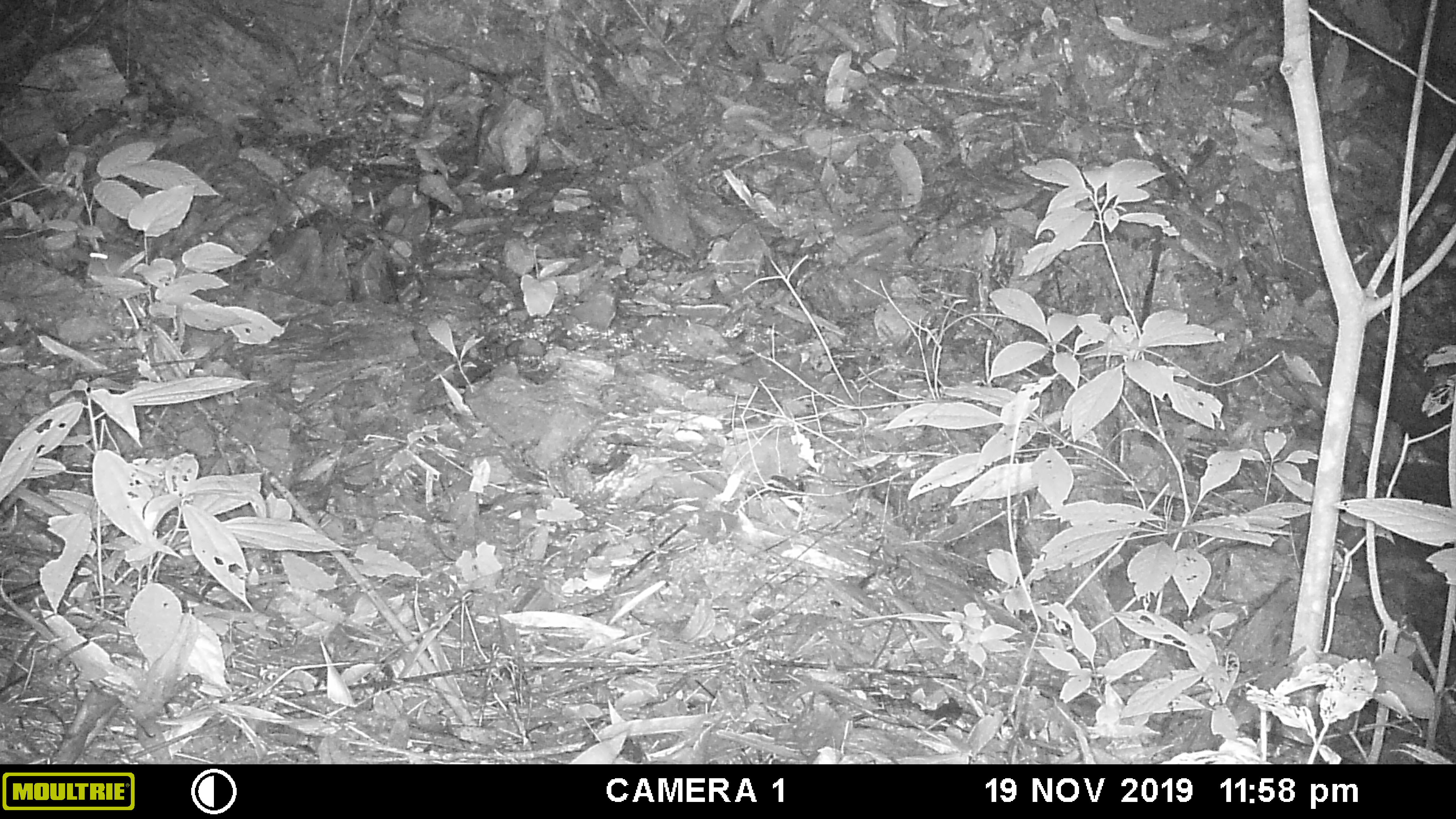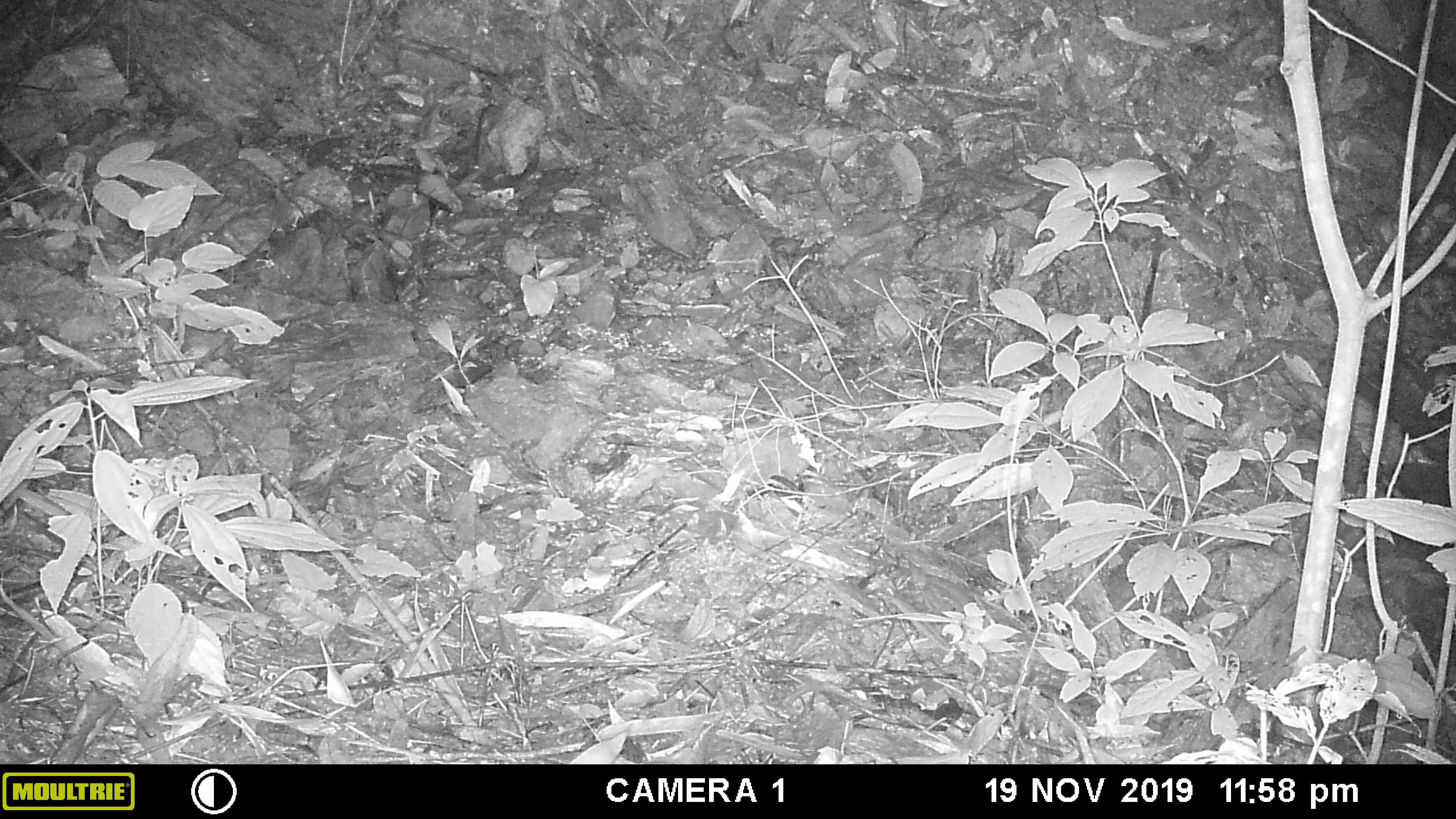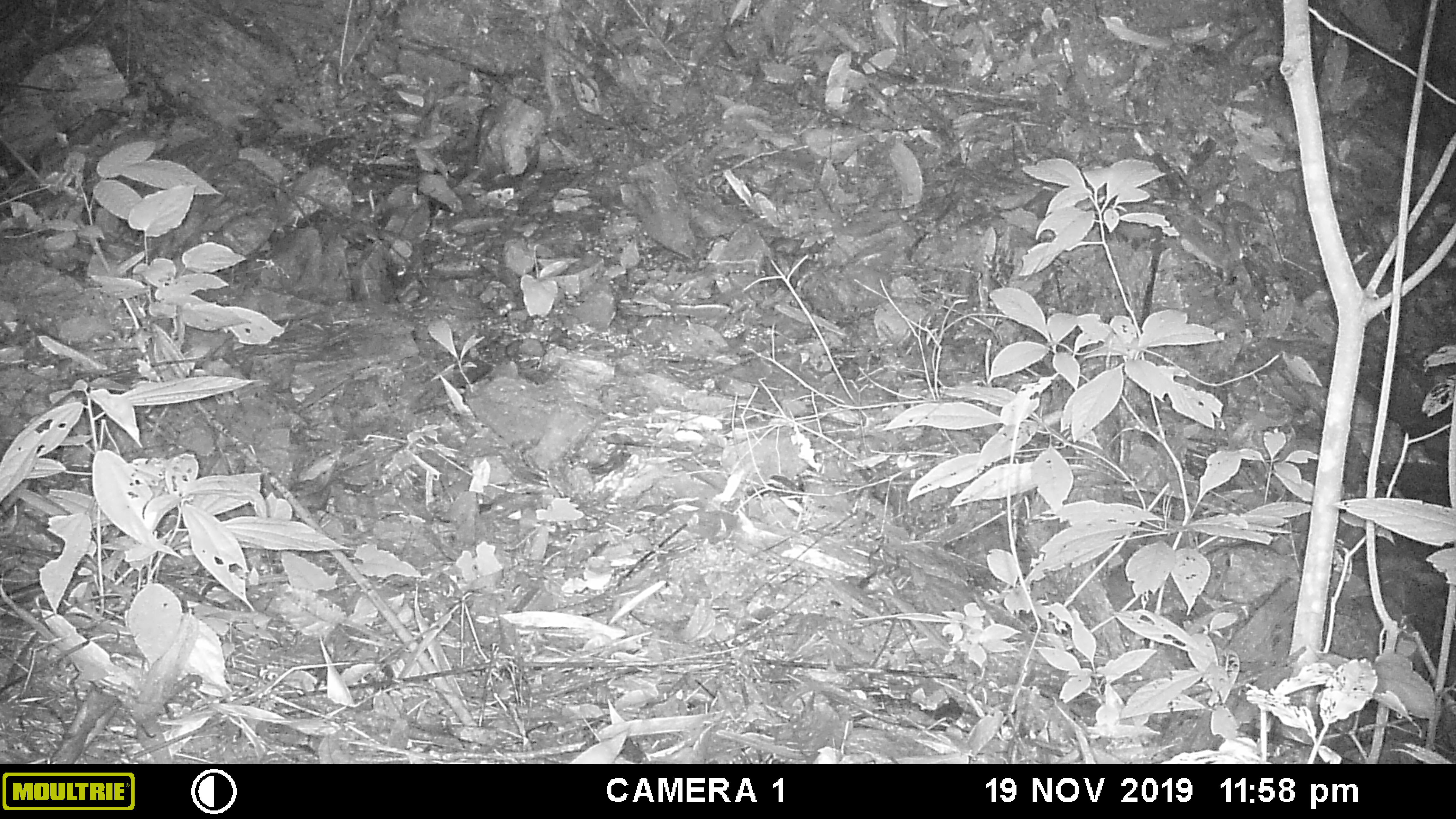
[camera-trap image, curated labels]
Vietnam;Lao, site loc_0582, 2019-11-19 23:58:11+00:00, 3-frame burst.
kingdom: Animalia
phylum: Chordata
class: Mammalia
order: Rodentia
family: Muridae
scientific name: Muridae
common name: old-world mice and rats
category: unidentified murid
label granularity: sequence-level